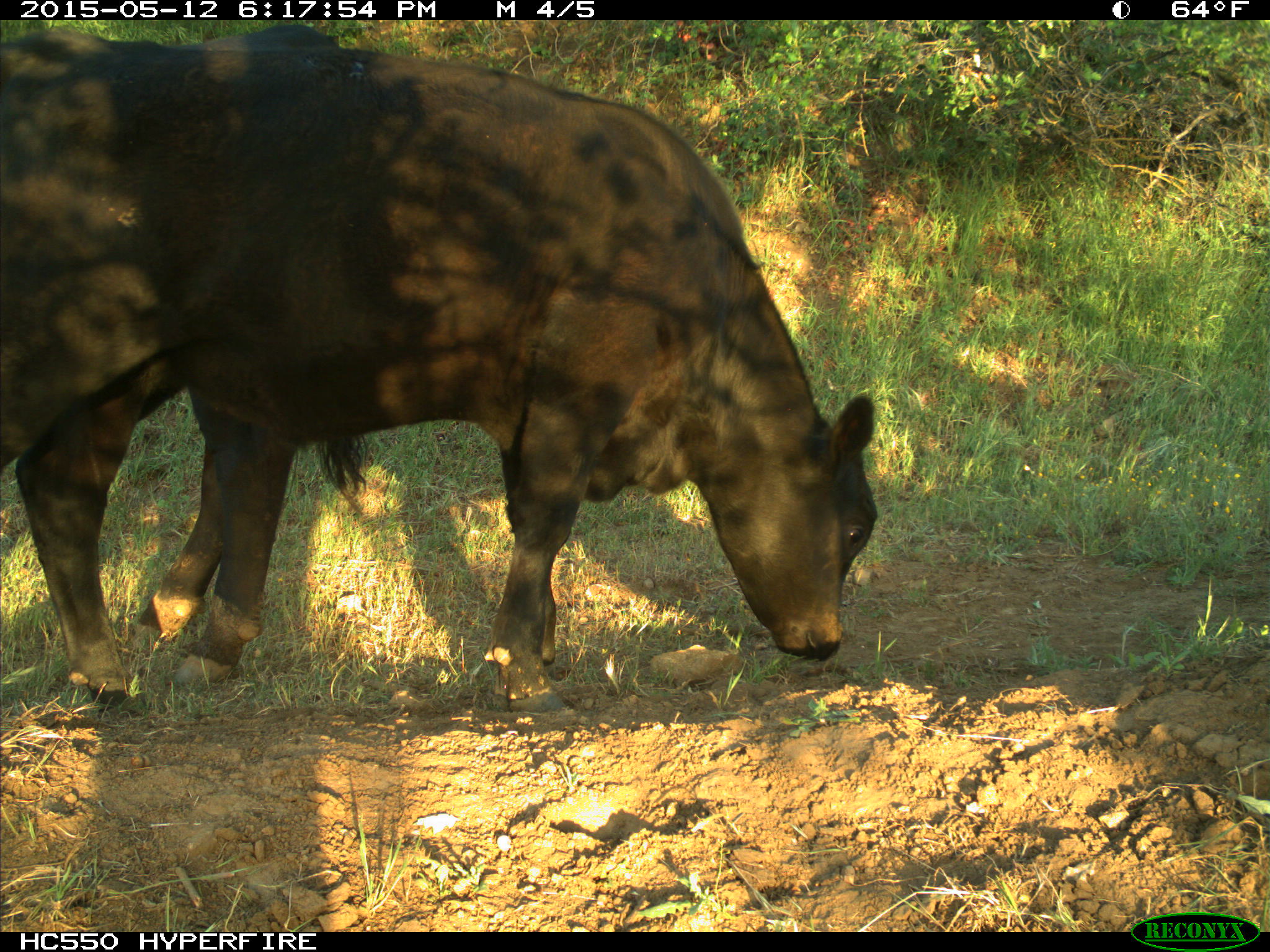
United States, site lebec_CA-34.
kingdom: Animalia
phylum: Chordata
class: Mammalia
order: Artiodactyla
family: Bovidae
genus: Bos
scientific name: Bos taurus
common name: domestic cow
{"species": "Bos taurus (domestic cow)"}